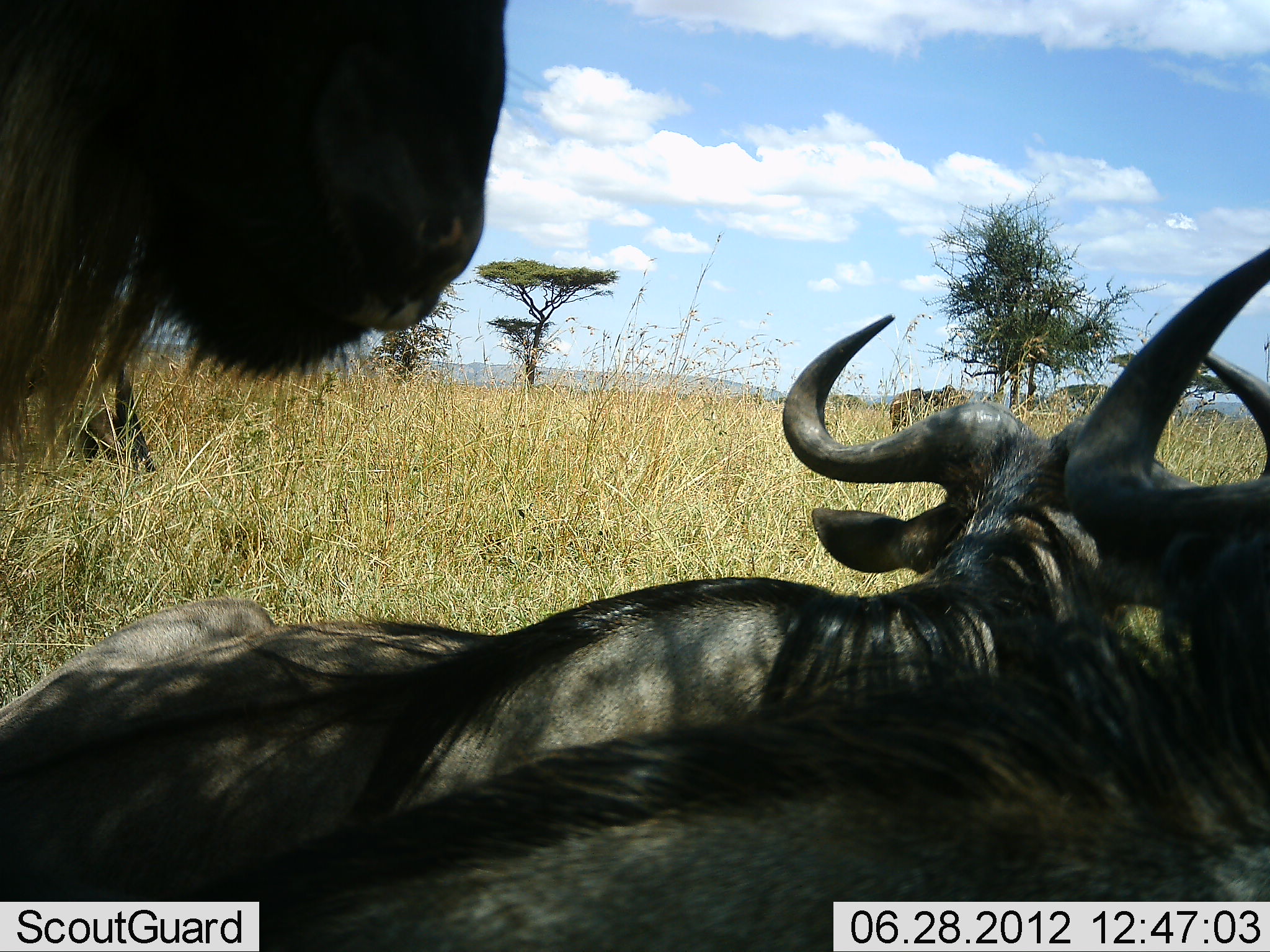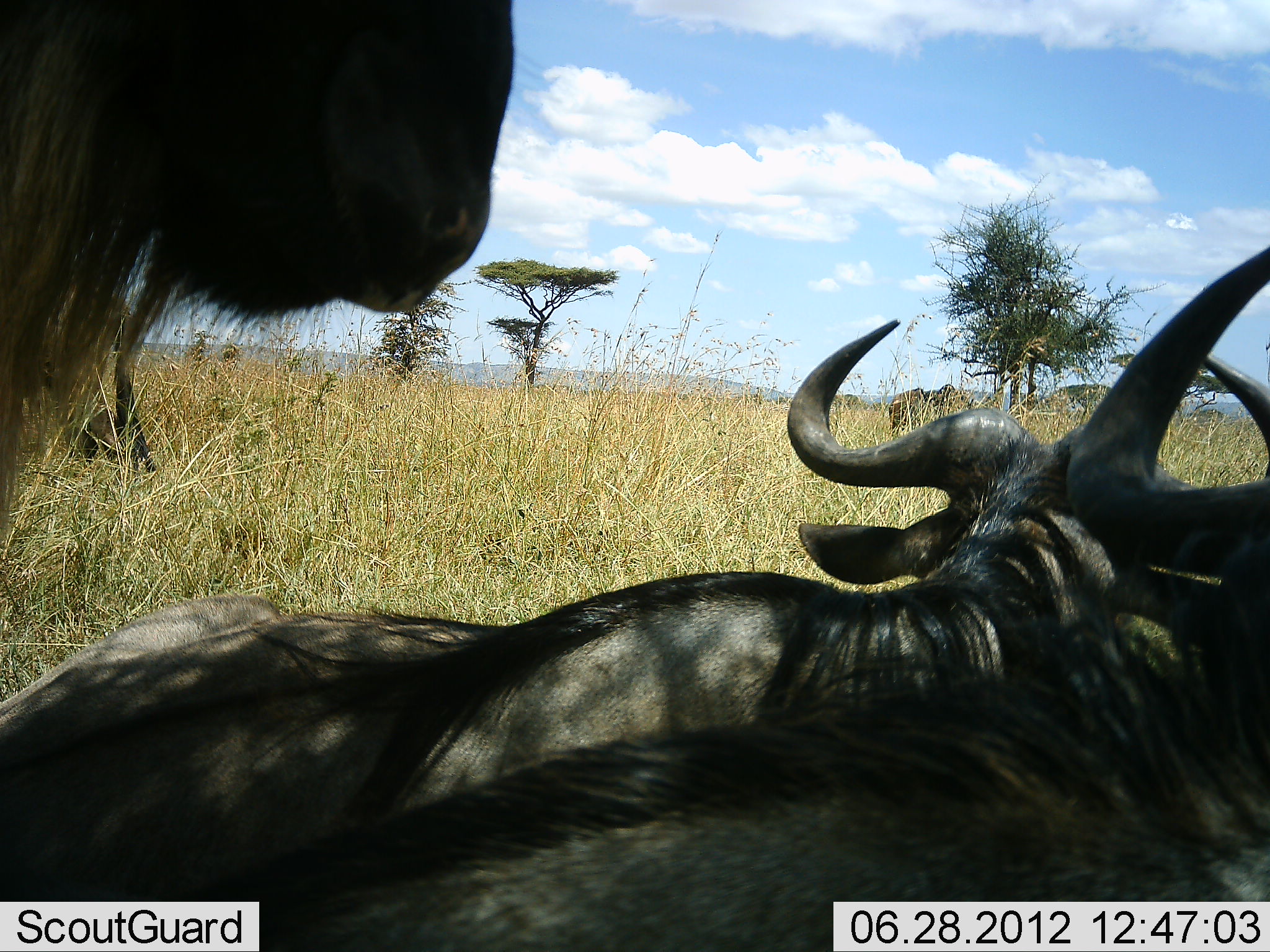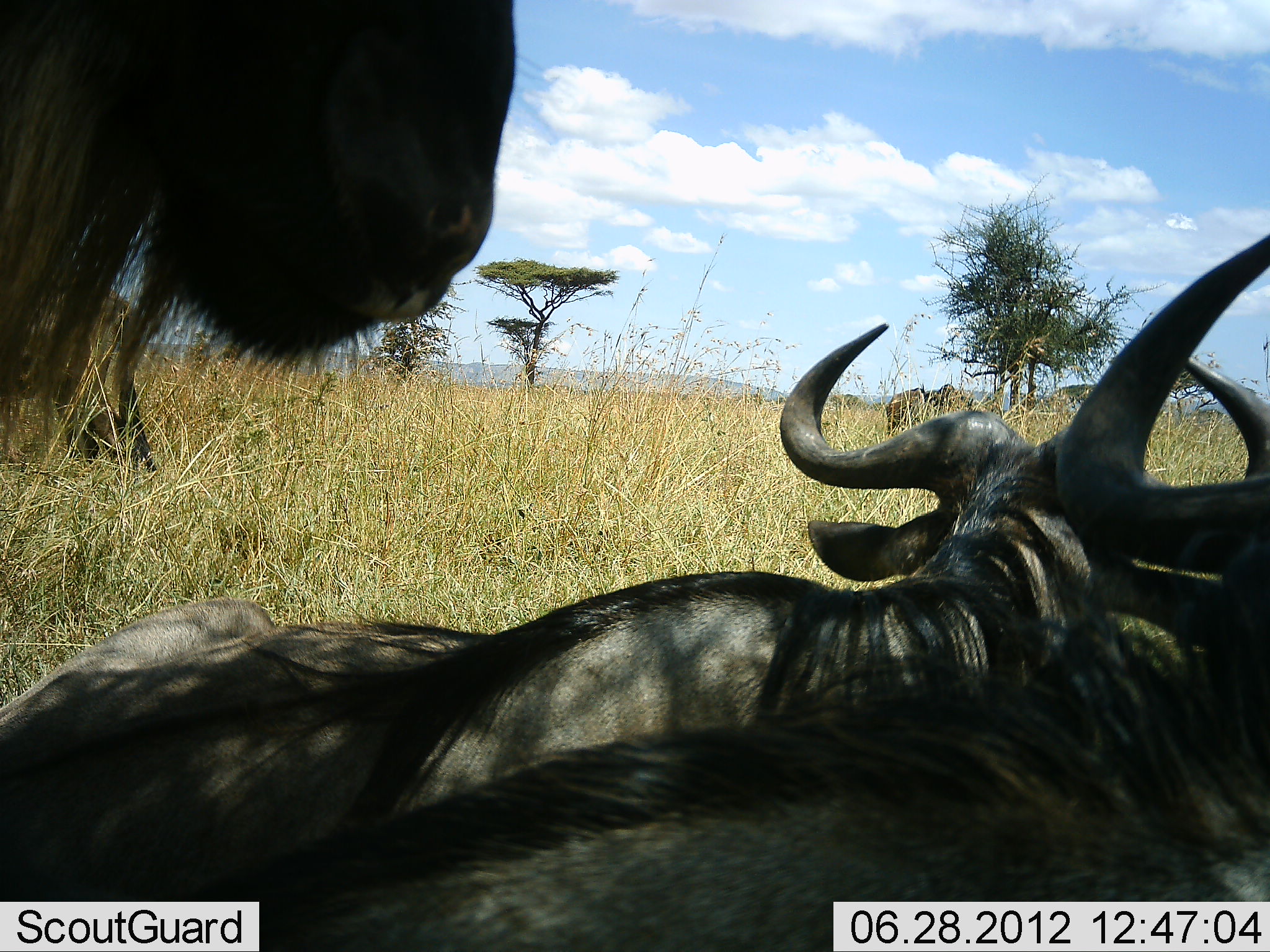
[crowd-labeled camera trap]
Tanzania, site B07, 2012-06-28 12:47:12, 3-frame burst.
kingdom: Animalia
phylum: Chordata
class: Mammalia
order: Artiodactyla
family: Bovidae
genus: Connochaetes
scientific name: Connochaetes taurinus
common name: blue wildebeest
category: wildebeest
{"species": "wildebeest (blue wildebeest) (Connochaetes taurinus)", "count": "3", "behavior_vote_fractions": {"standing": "90%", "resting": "100%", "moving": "0%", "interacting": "0%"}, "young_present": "0%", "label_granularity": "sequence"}